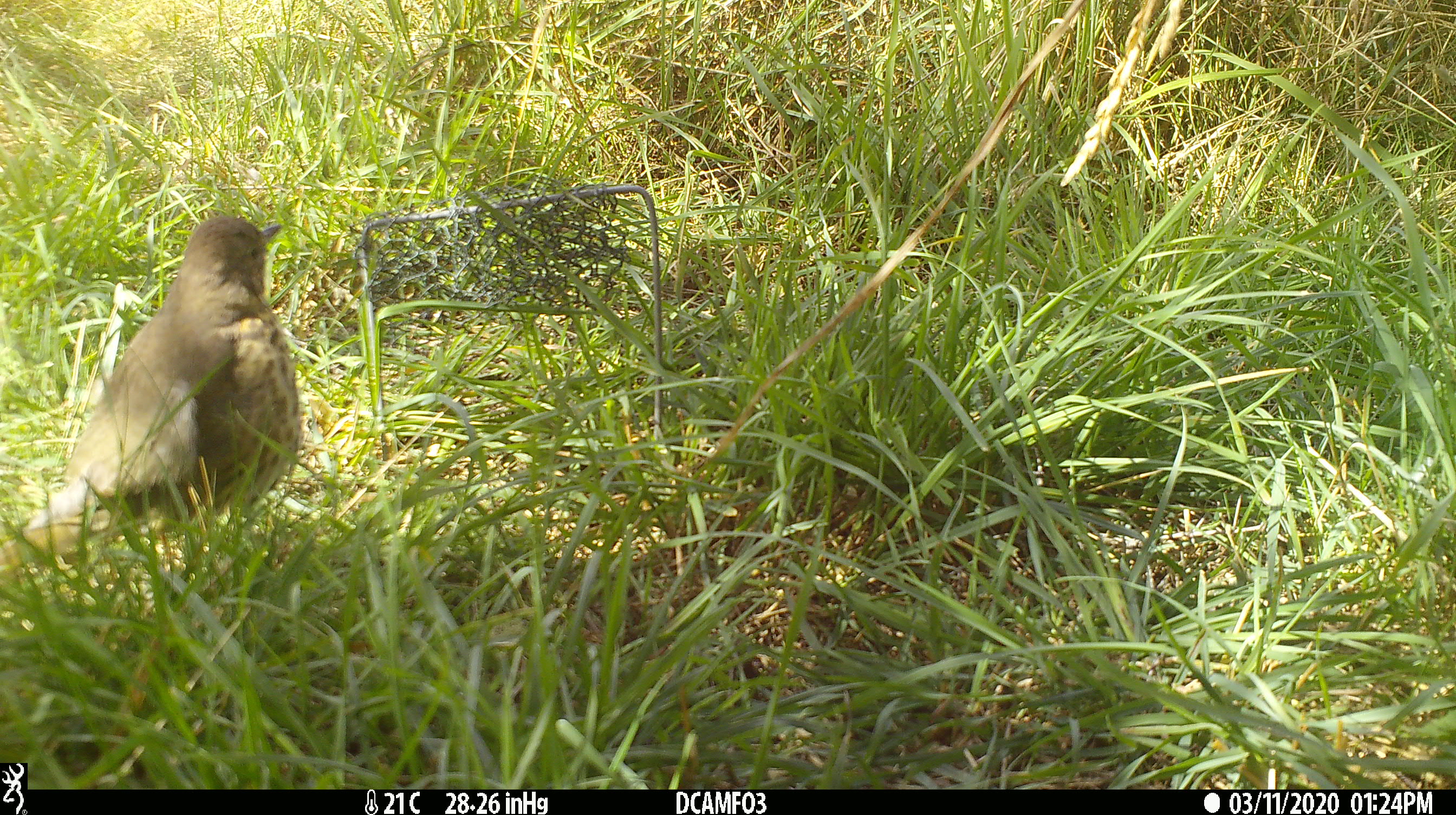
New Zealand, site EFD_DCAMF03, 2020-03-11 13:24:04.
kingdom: Animalia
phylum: Chordata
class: Aves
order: Passeriformes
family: Turdidae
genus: Turdus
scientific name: Turdus philomelos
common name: song thrush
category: thrush